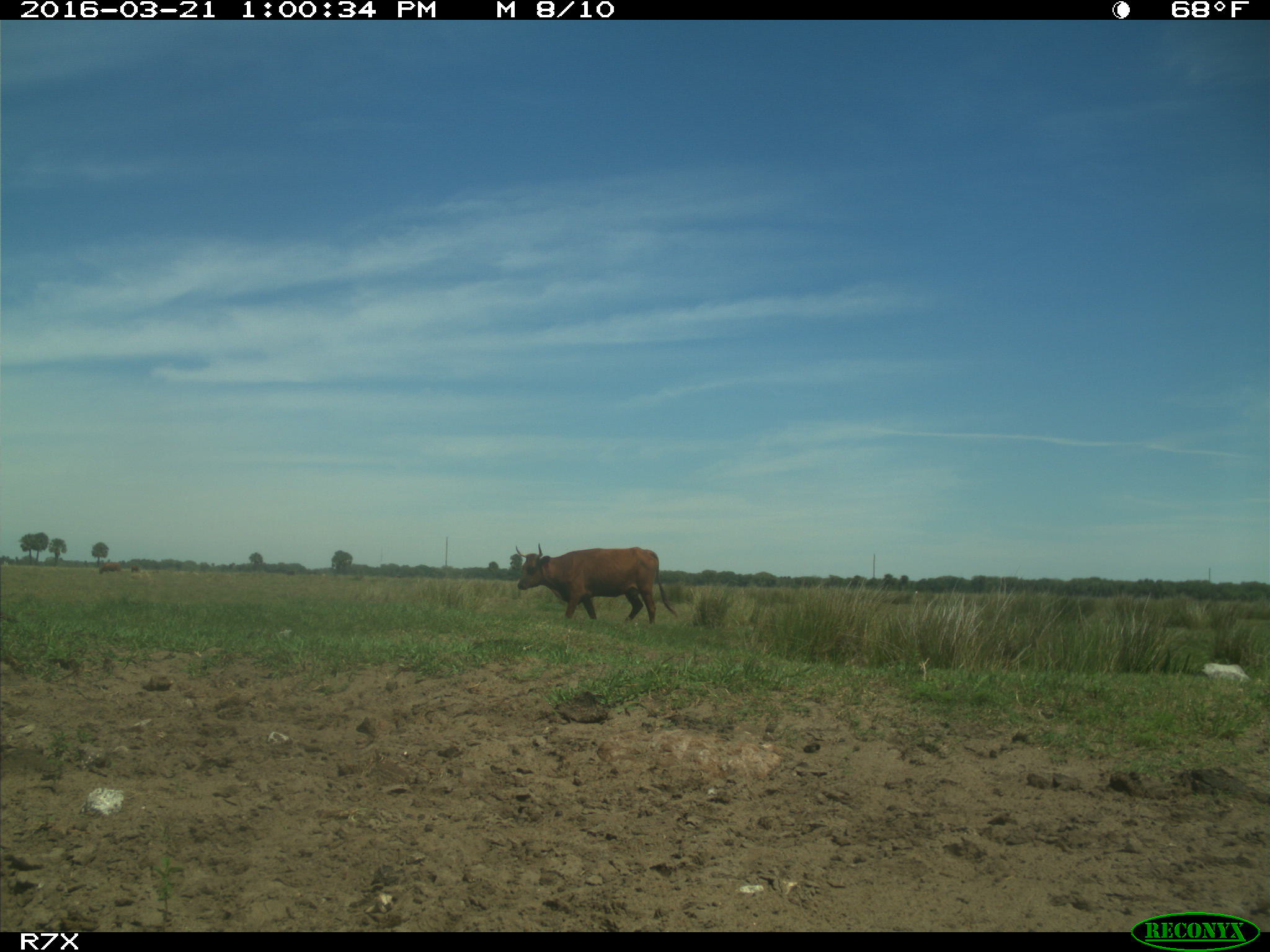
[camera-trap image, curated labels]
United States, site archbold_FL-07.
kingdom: Animalia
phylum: Chordata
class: Mammalia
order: Artiodactyla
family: Bovidae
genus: Bos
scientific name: Bos taurus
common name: domestic cow